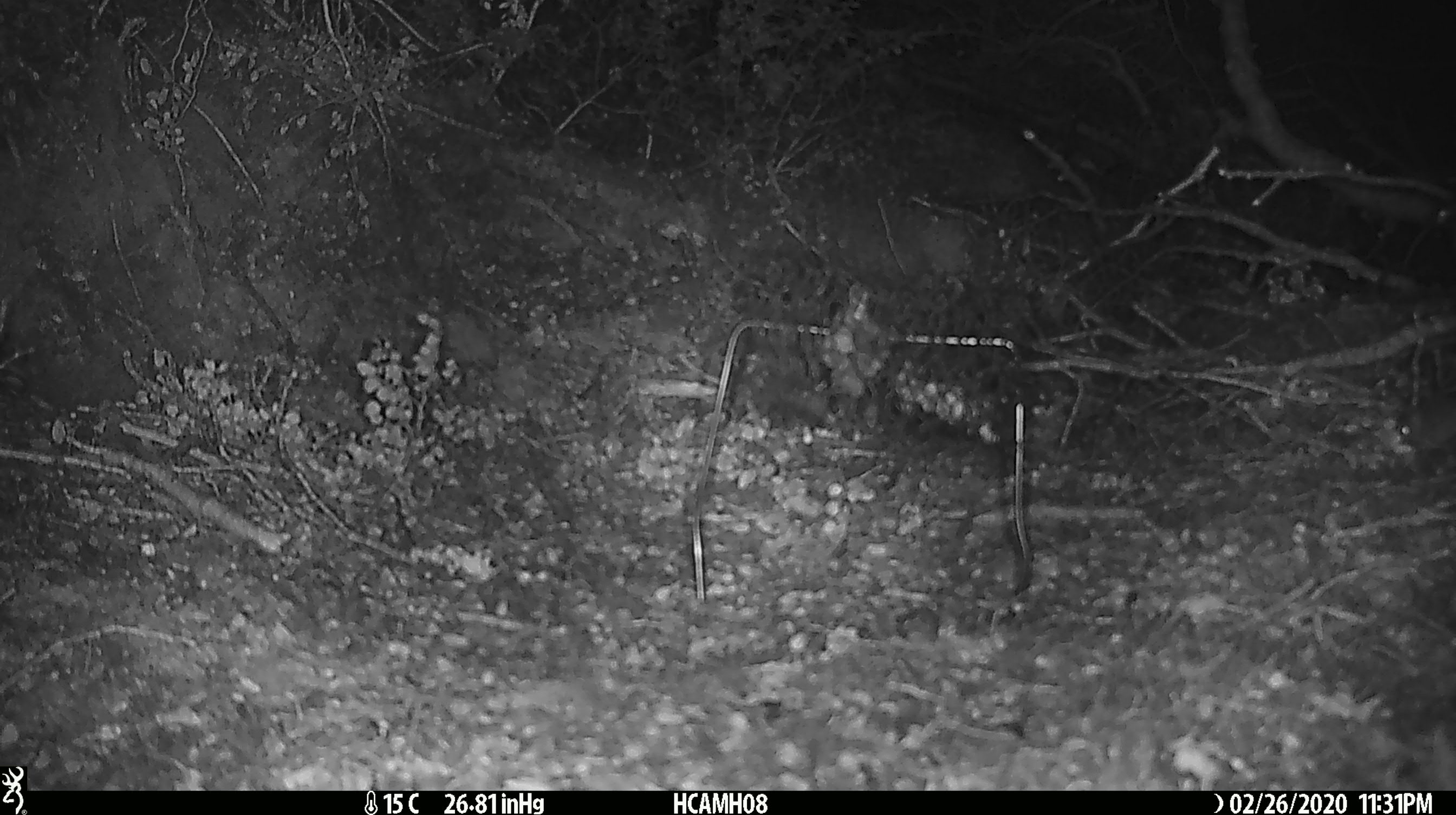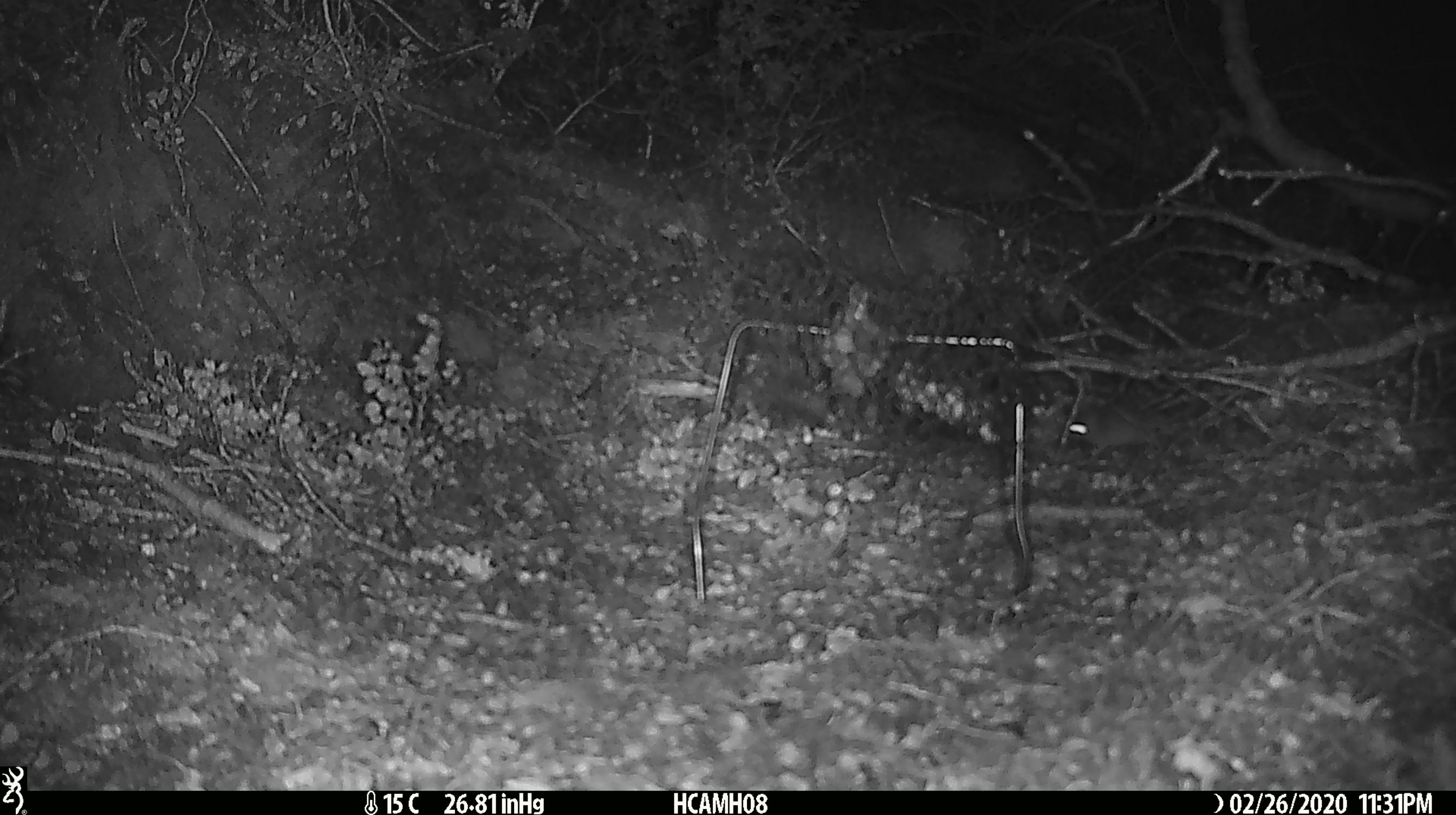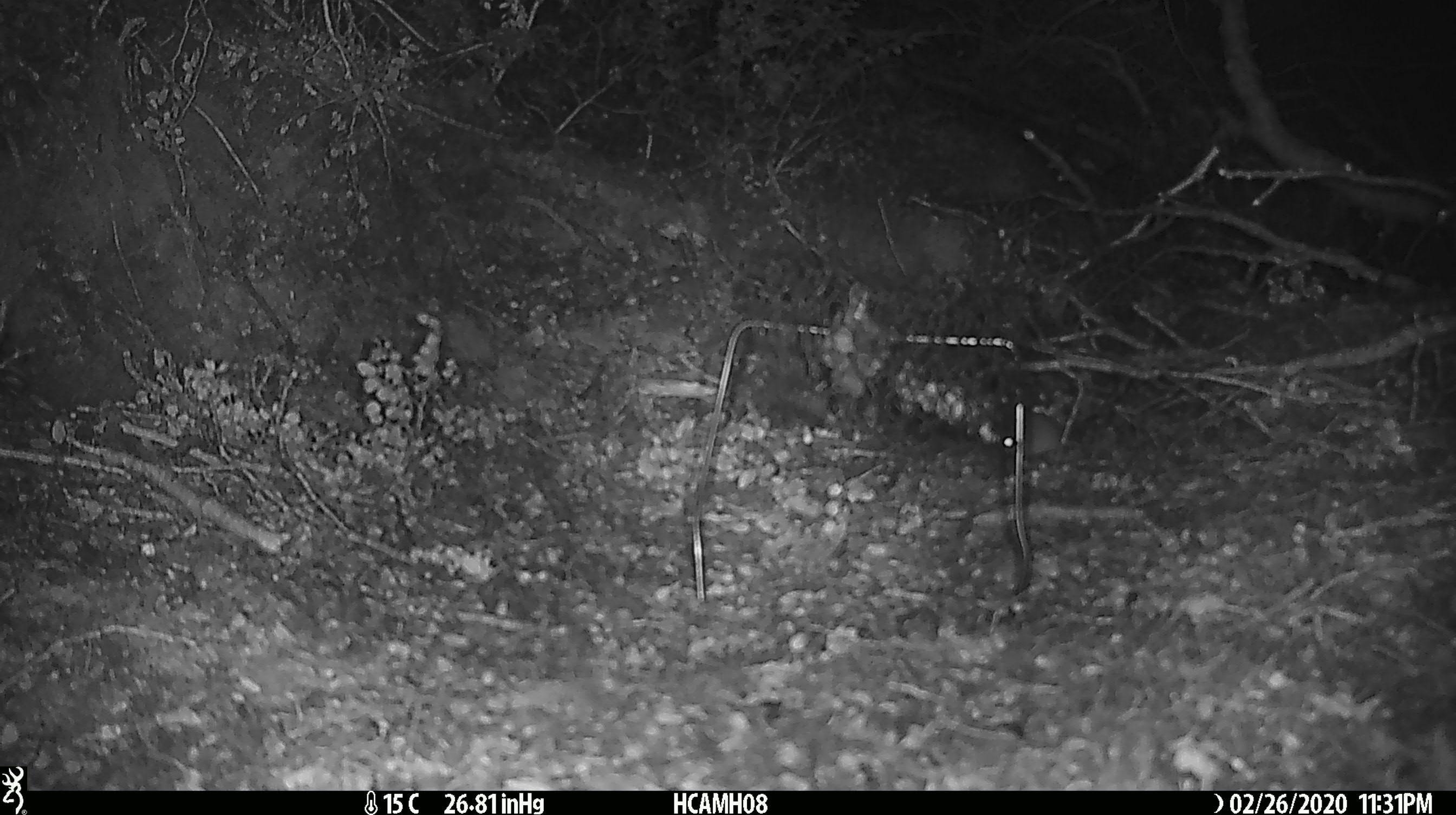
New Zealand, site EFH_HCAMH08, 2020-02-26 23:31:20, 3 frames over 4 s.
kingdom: Animalia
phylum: Chordata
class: Mammalia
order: Rodentia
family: Muridae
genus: Mus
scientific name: Mus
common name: mouse